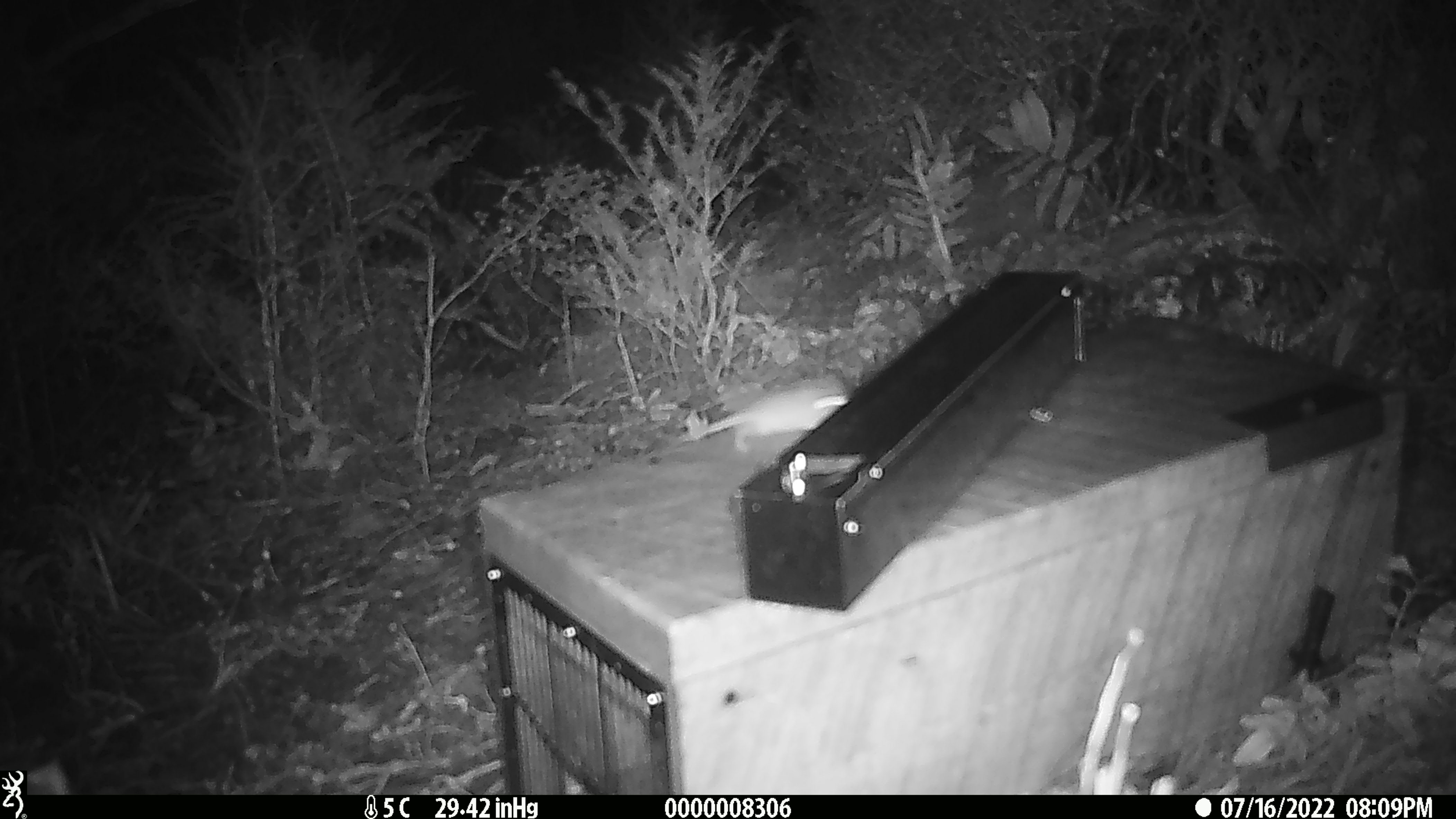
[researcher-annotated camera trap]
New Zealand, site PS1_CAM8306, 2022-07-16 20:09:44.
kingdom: Animalia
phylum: Chordata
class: Mammalia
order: Rodentia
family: Muridae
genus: Mus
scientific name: Mus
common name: mouse